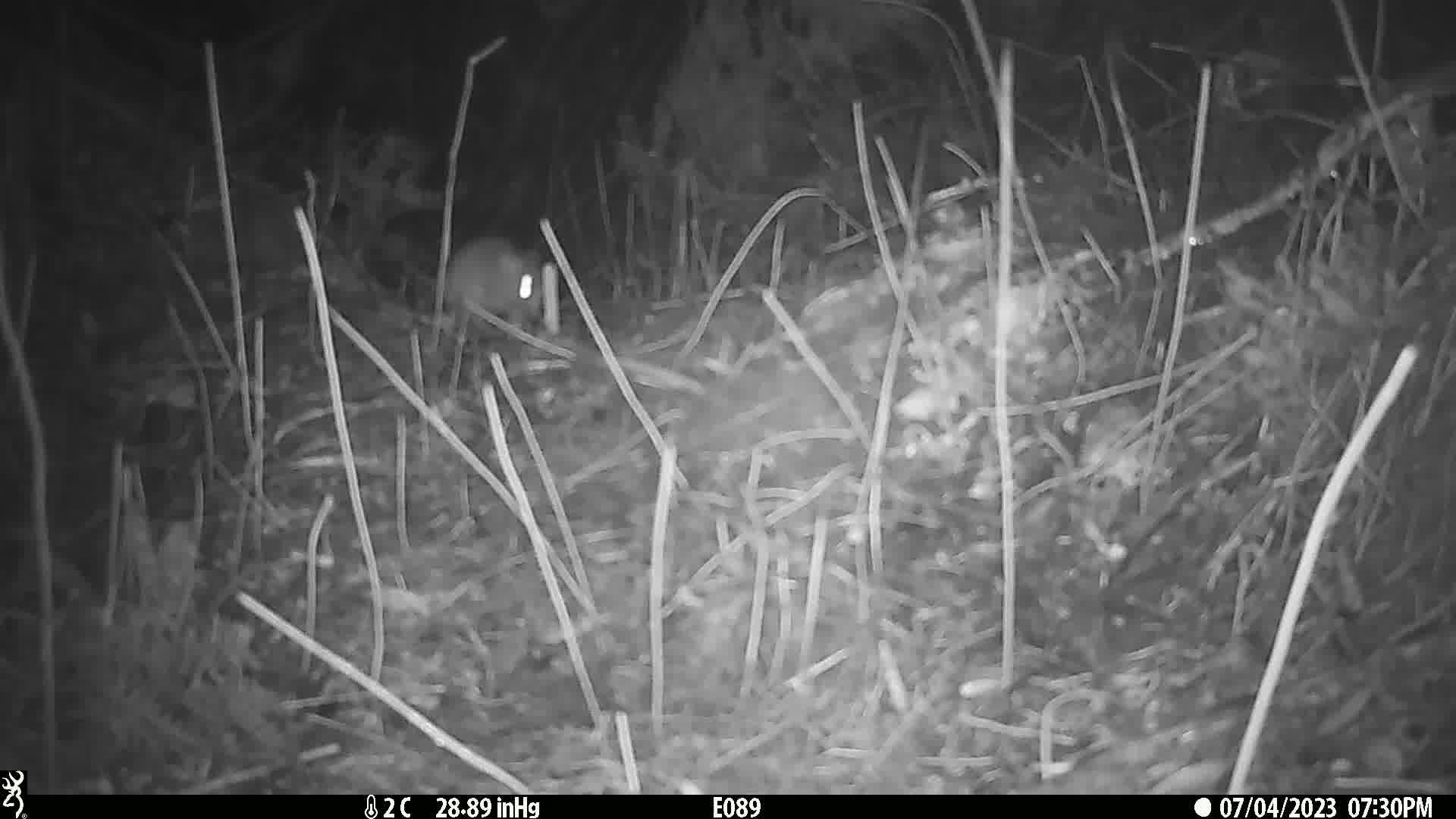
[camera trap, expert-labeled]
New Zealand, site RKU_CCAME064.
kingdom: Animalia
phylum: Chordata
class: Mammalia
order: Rodentia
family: Muridae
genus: Rattus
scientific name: Rattus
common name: rat